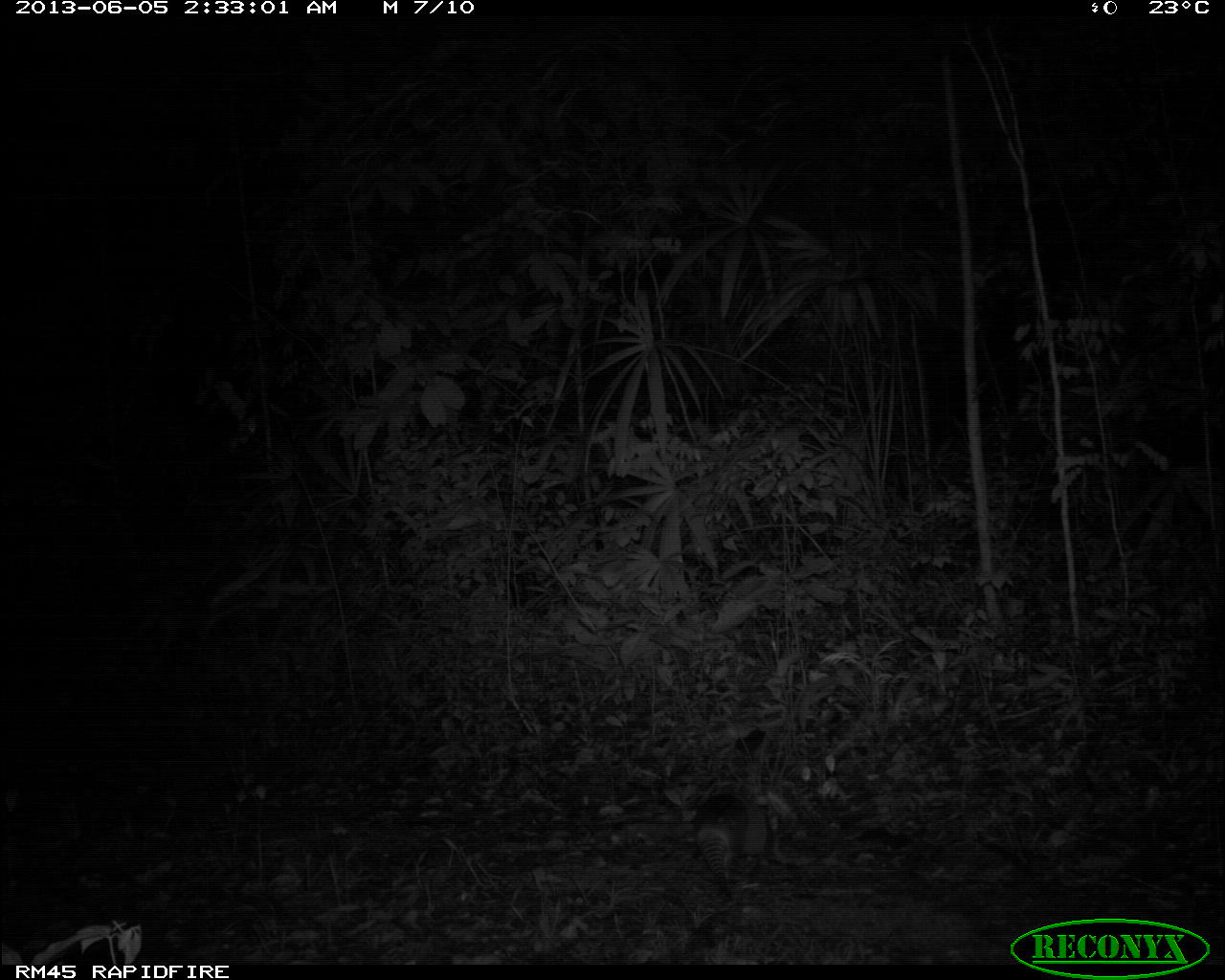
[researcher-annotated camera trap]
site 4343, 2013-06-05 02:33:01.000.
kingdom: Animalia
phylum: Chordata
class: Mammalia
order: Cingulata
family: Dasypodidae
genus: Dasypus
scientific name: Dasypus novemcinctus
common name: nine-banded armadillo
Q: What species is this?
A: Dasypus novemcinctus (nine-banded armadillo).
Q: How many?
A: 1.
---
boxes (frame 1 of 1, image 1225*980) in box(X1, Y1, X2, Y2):
dasypus novemcinctus: box(691, 788, 813, 904)